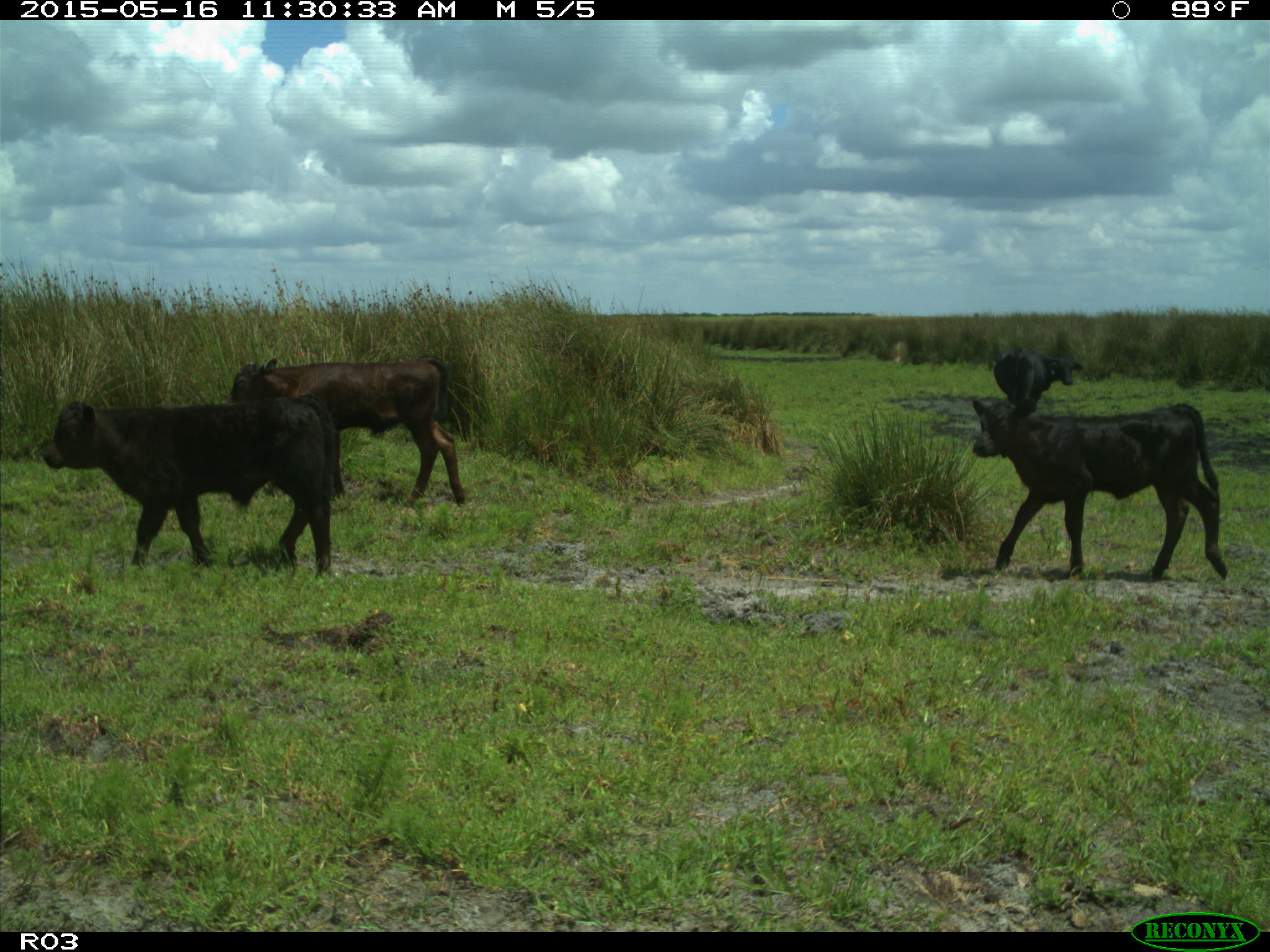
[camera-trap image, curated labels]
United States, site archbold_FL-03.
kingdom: Animalia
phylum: Chordata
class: Mammalia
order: Artiodactyla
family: Bovidae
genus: Bos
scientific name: Bos taurus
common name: domestic cow